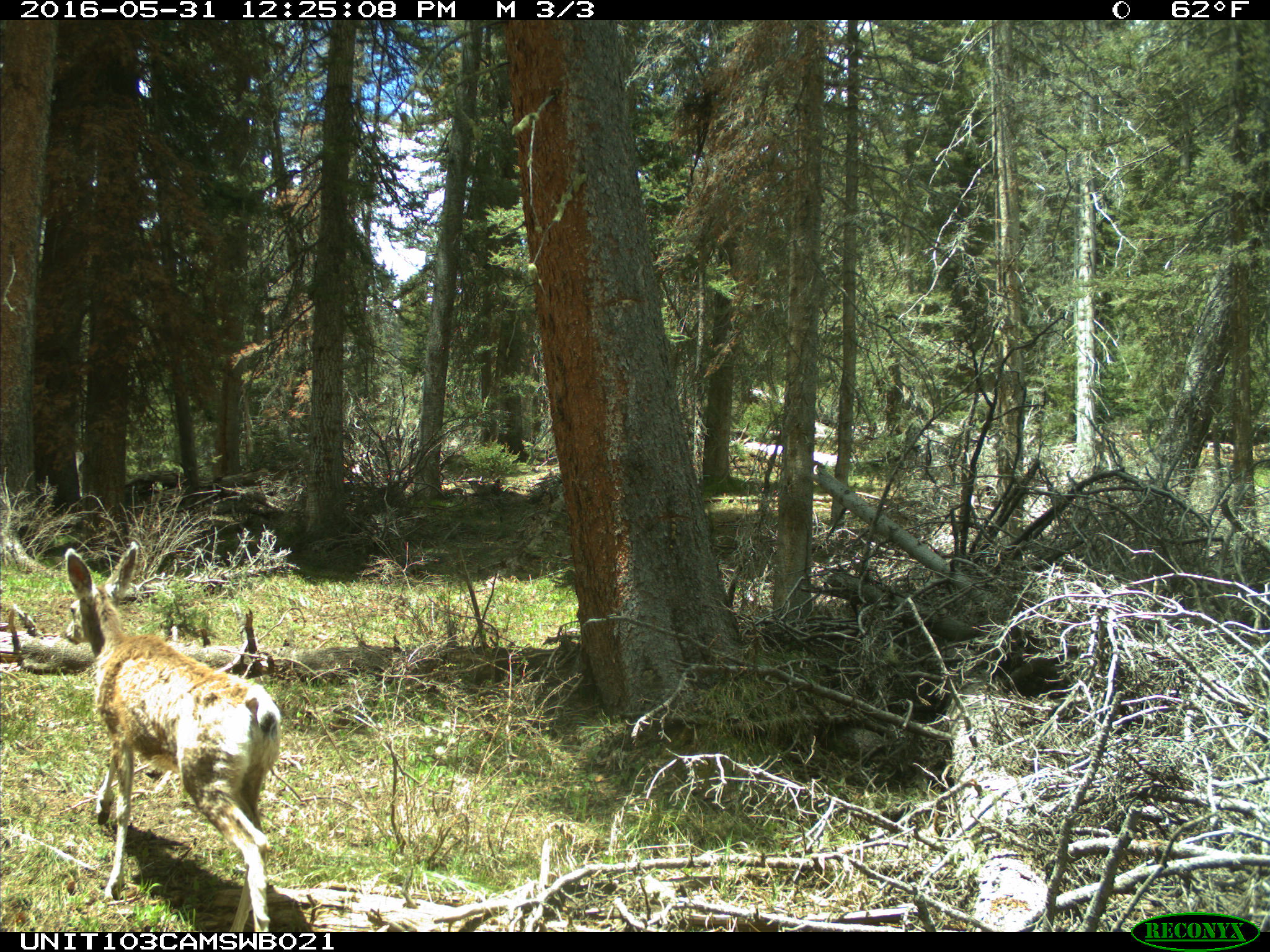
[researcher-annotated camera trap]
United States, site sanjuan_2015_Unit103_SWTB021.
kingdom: Animalia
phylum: Chordata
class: Mammalia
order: Artiodactyla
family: Cervidae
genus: Odocoileus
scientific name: Odocoileus hemionus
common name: mule deer